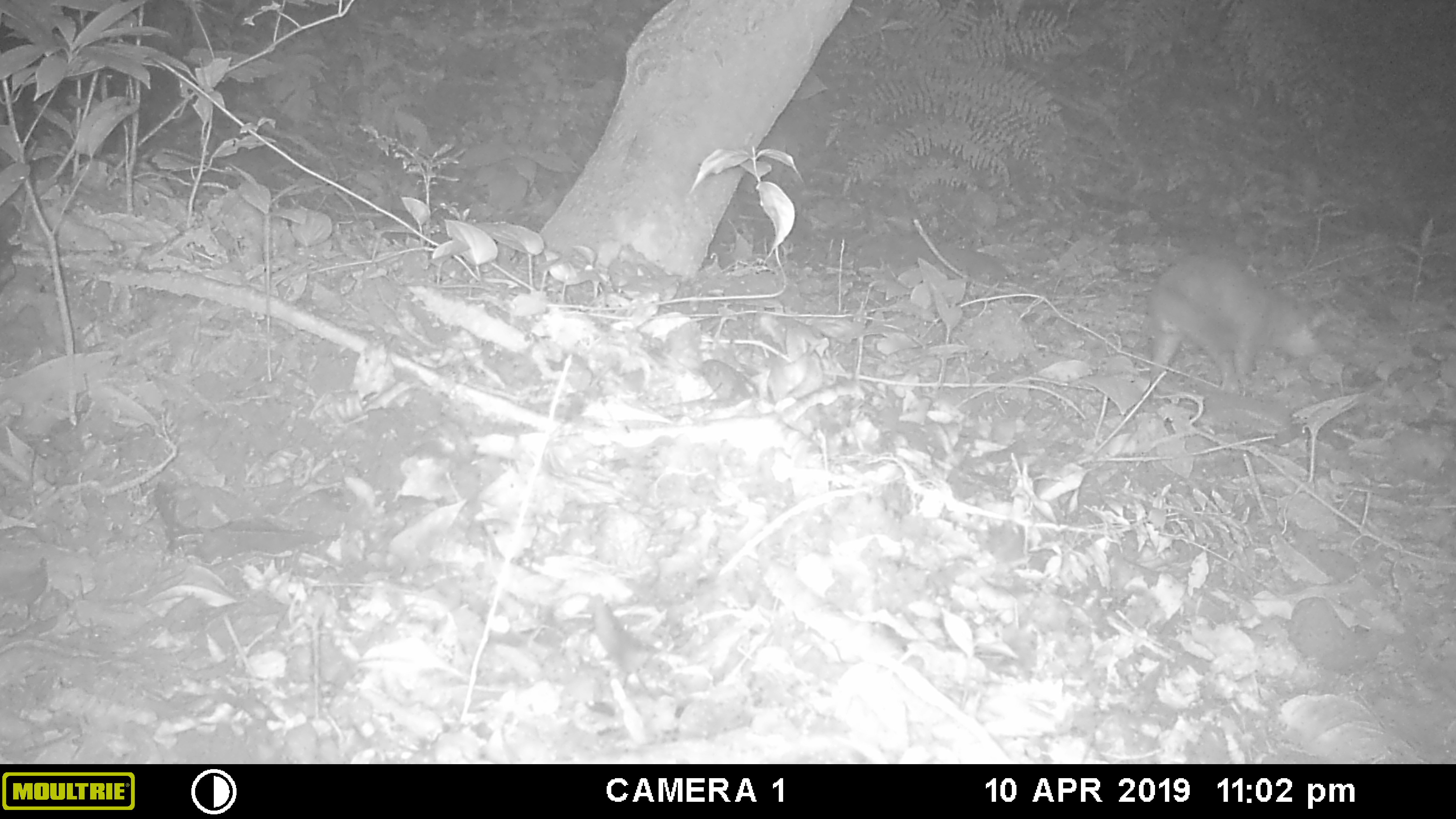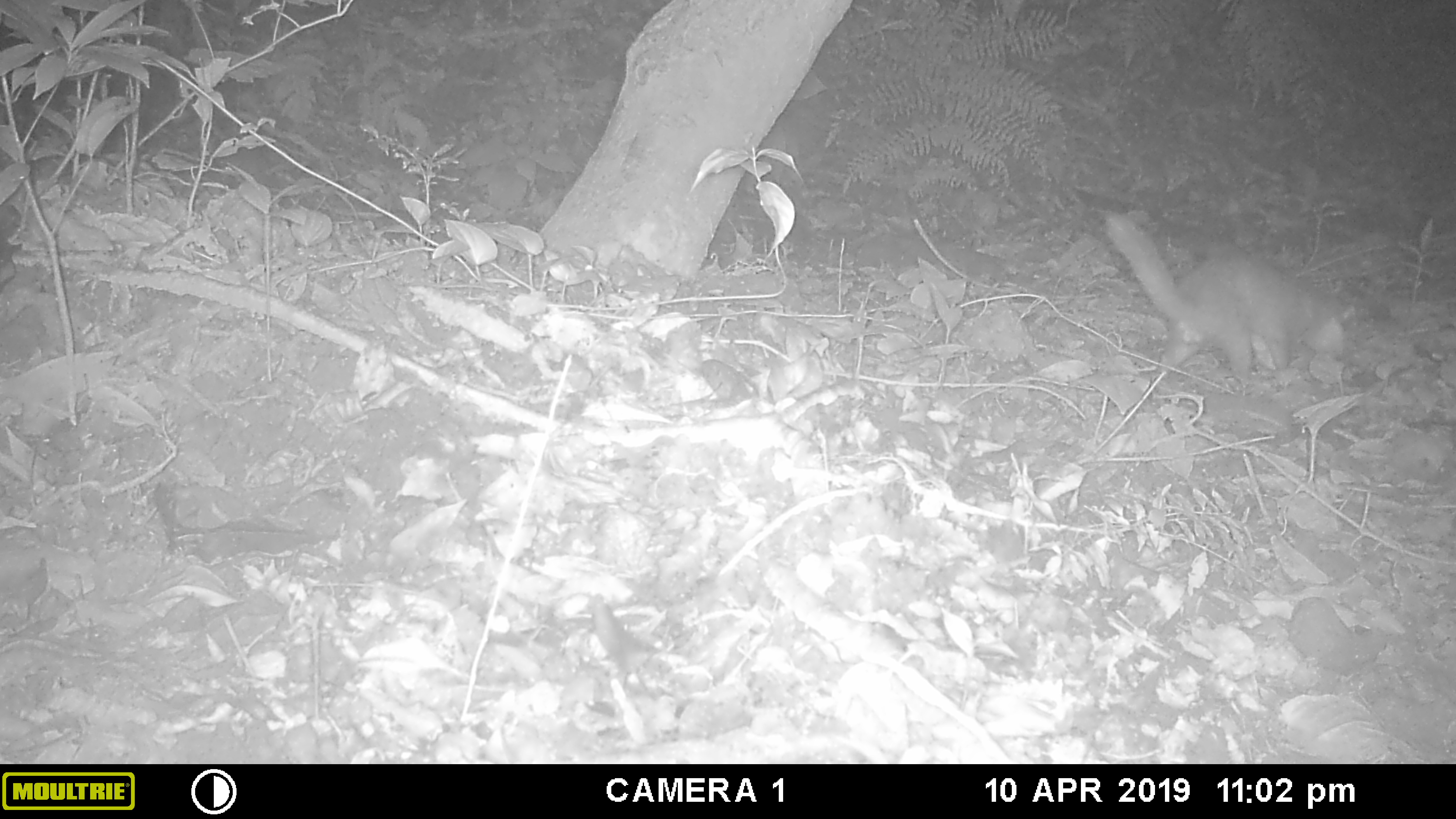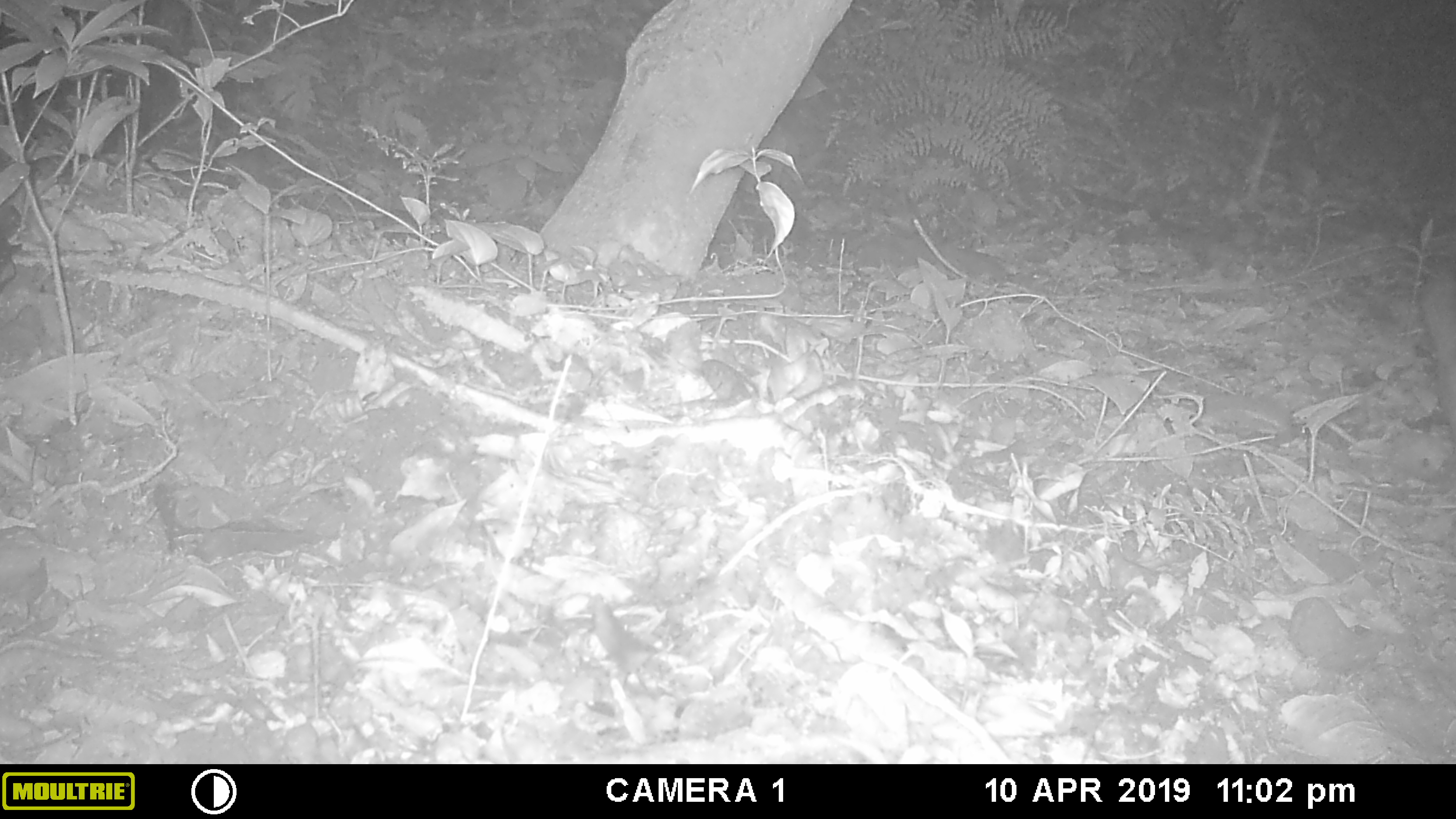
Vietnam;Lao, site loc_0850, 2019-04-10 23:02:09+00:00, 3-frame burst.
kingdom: Animalia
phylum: Chordata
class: Mammalia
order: Carnivora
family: Mustelidae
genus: Melogale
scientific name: Melogale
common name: ferret badger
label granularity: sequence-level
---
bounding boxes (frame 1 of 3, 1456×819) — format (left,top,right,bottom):
ferret badger: (1147,251,1330,397)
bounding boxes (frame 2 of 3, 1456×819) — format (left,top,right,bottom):
ferret badger: (1104,207,1359,382)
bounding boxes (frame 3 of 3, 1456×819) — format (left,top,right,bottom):
ferret badger: (1416,276,1455,441)